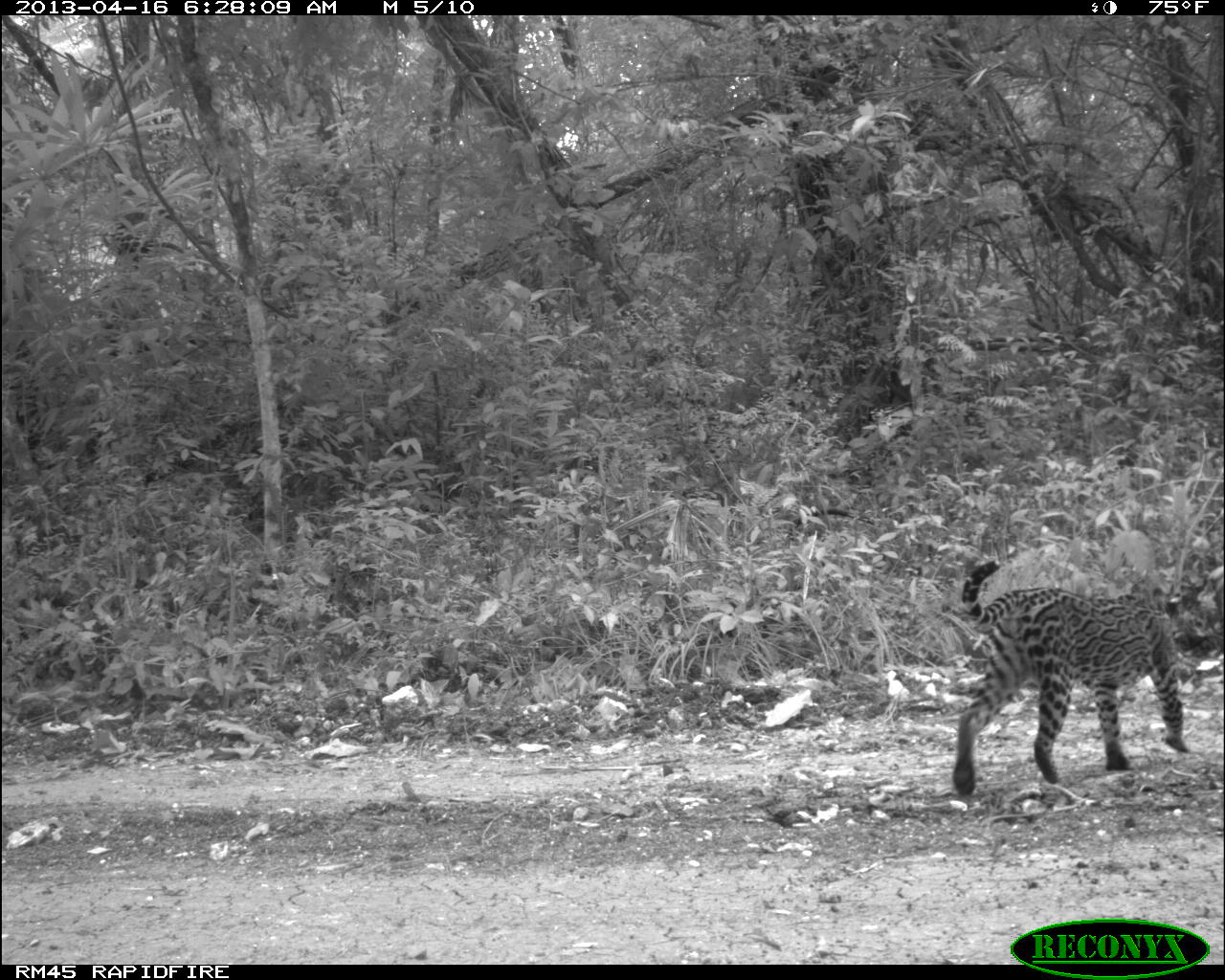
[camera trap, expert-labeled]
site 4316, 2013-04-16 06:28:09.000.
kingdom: Animalia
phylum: Chordata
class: Mammalia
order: Carnivora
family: Felidae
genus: Leopardus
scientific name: Leopardus pardalis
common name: ocelot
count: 1